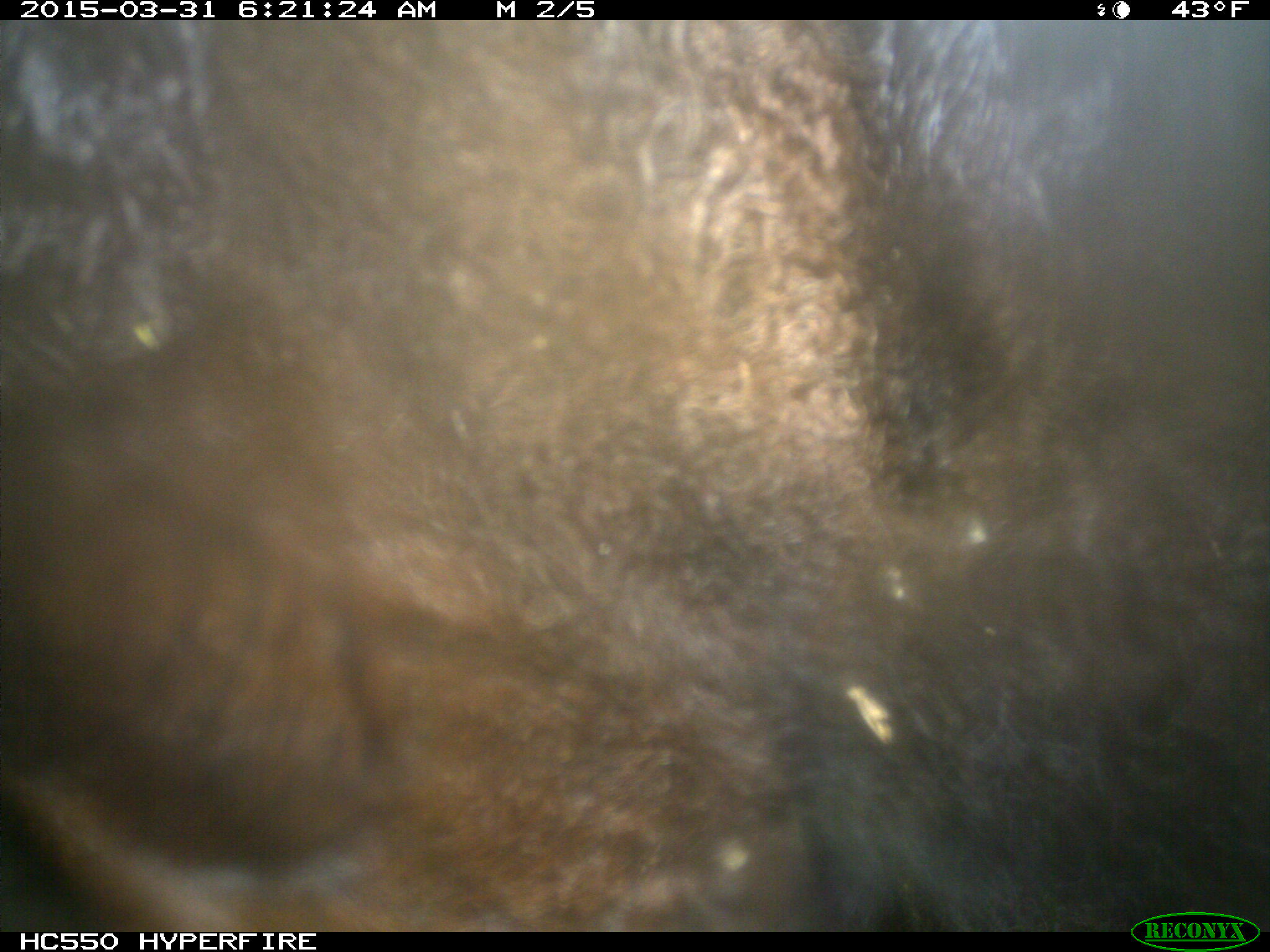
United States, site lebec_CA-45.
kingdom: Animalia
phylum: Chordata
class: Mammalia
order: Artiodactyla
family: Bovidae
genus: Bos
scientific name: Bos taurus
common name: domestic cow